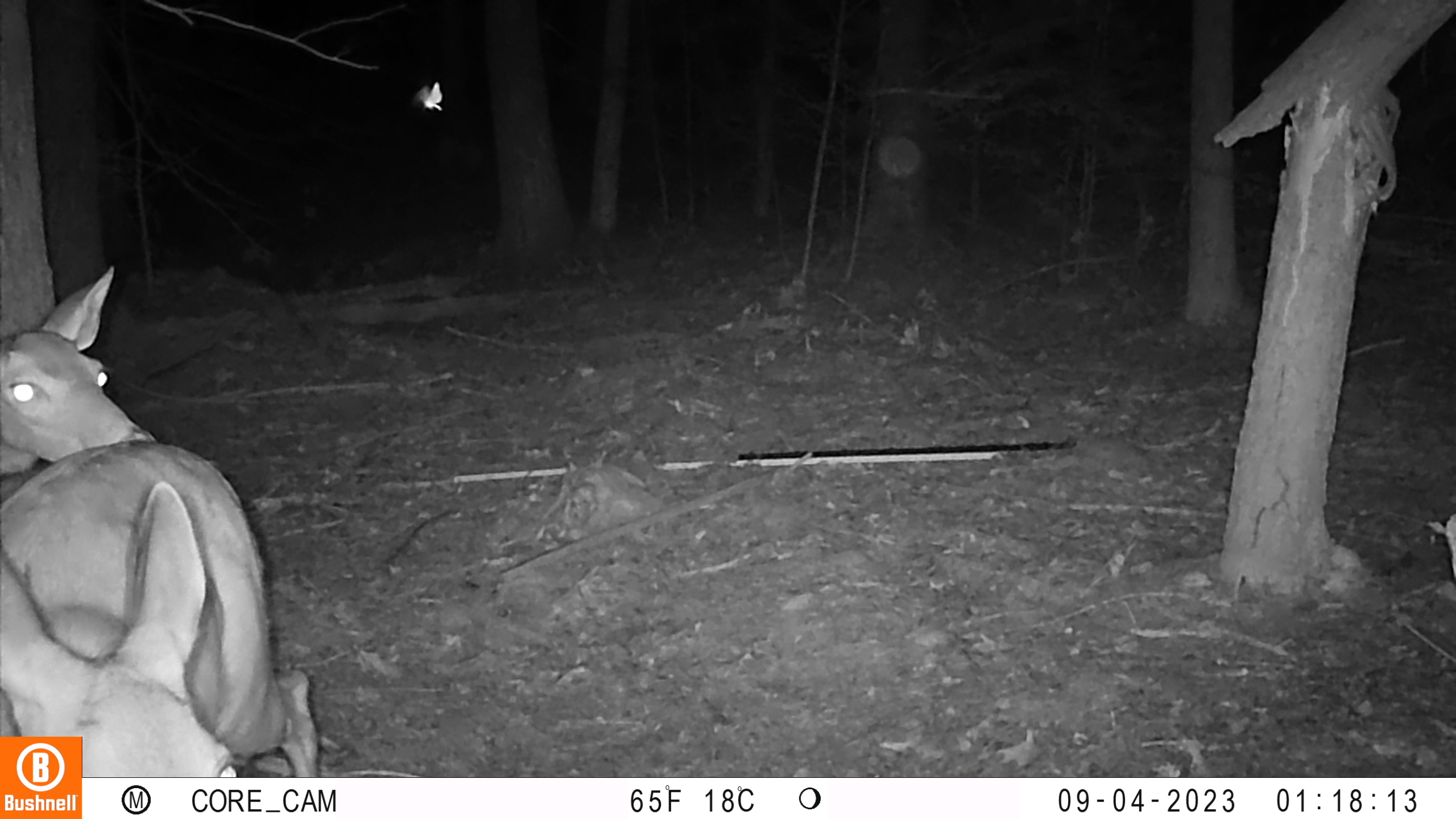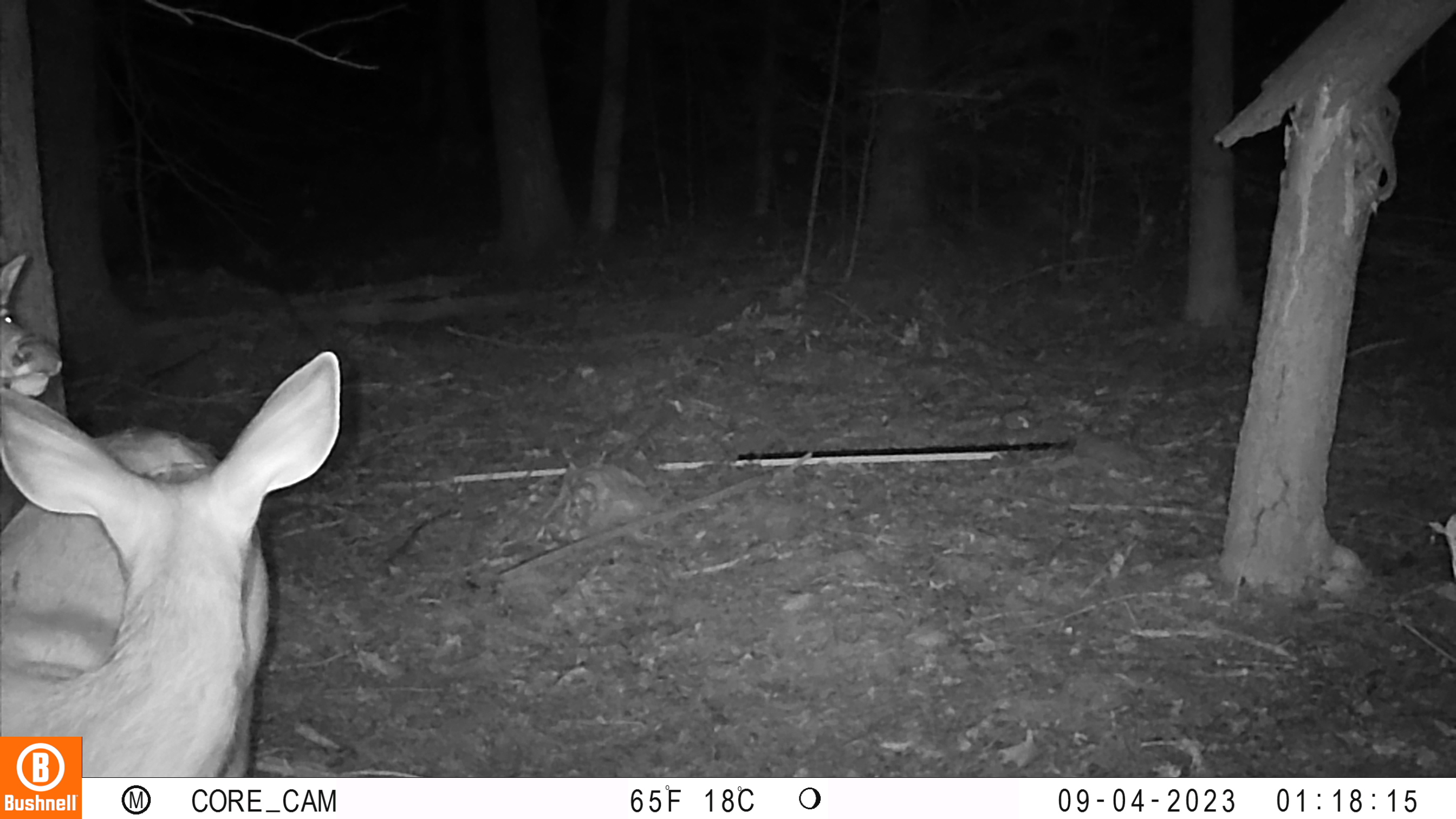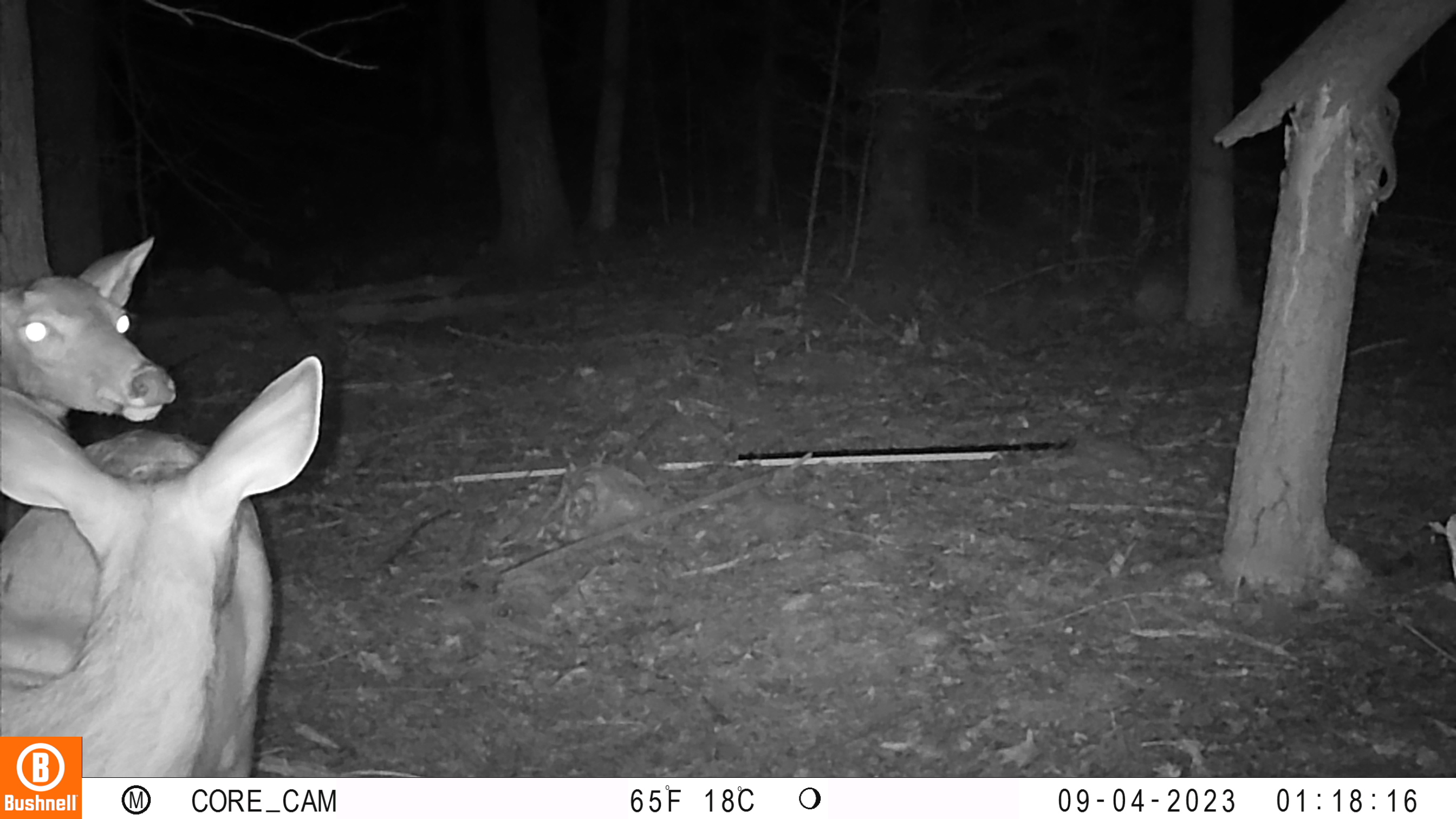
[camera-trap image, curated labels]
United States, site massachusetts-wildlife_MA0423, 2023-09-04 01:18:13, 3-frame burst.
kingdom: Animalia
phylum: Chordata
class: Mammalia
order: Artiodactyla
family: Cervidae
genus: Odocoileus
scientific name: Odocoileus virginianus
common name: white-tailed deer